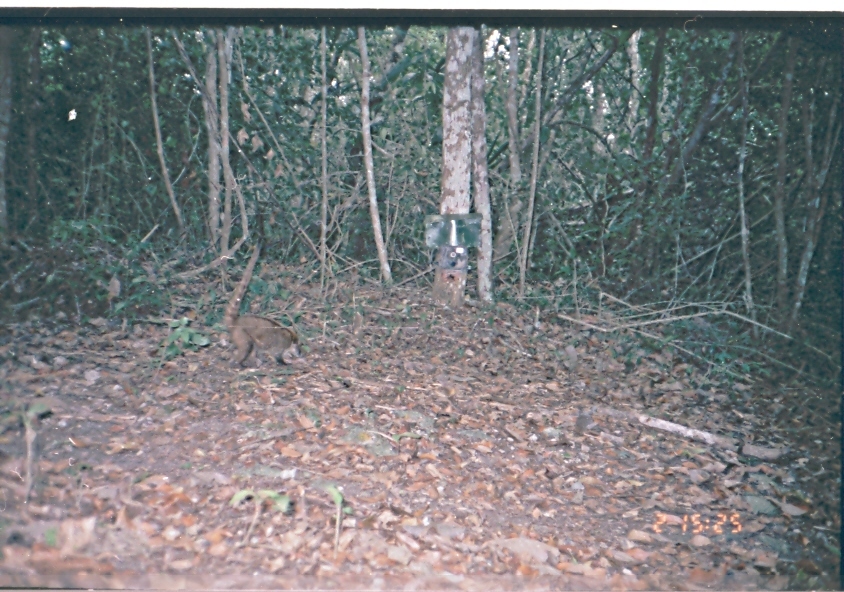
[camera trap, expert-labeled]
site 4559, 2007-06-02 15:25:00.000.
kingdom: Animalia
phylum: Chordata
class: Mammalia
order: Carnivora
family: Procyonidae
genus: Nasua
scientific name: Nasua narica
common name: white-nosed coati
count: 1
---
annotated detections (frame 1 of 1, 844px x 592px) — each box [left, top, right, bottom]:
nasua narica: [222, 235, 300, 367]